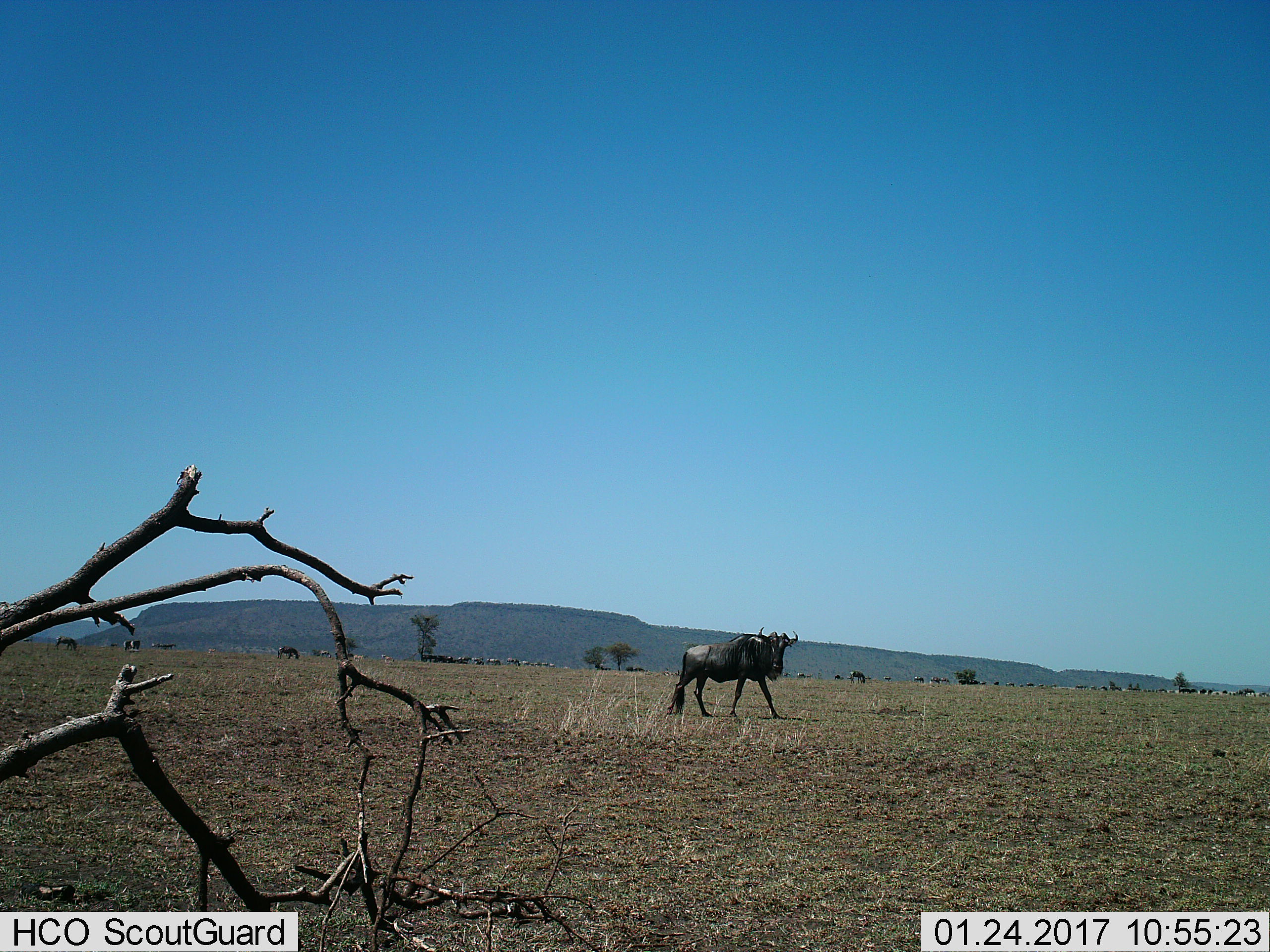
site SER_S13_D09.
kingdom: Animalia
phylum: Chordata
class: Mammalia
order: Artiodactyla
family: Bovidae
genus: Connochaetes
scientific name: Connochaetes taurinus taurinus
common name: blue wildebeest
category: wildebeestblue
Wildebeestblue (blue wildebeest) (Connochaetes taurinus taurinus), count 6. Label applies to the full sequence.